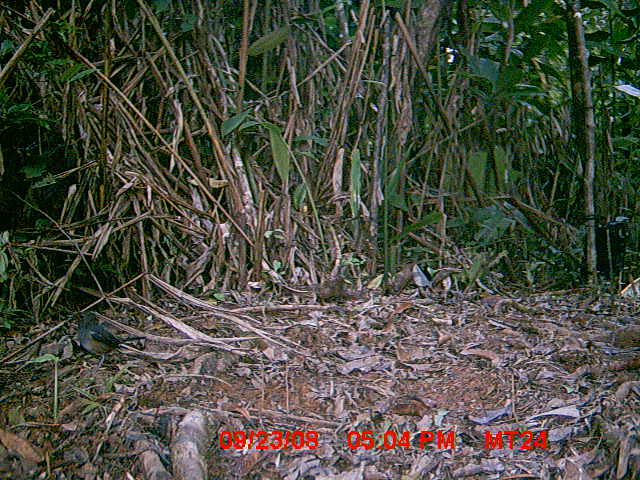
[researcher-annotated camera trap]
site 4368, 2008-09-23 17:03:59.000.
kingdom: Animalia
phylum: Chordata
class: Aves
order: Passeriformes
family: Muscicapidae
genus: Copsychus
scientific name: Copsychus albospecularis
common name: madagascar magpie-robin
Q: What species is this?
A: Copsychus albospecularis (madagascar magpie-robin).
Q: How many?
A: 1.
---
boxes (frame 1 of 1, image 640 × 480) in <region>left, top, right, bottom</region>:
copsychus albospecularis: <region>71, 311, 146, 369</region>